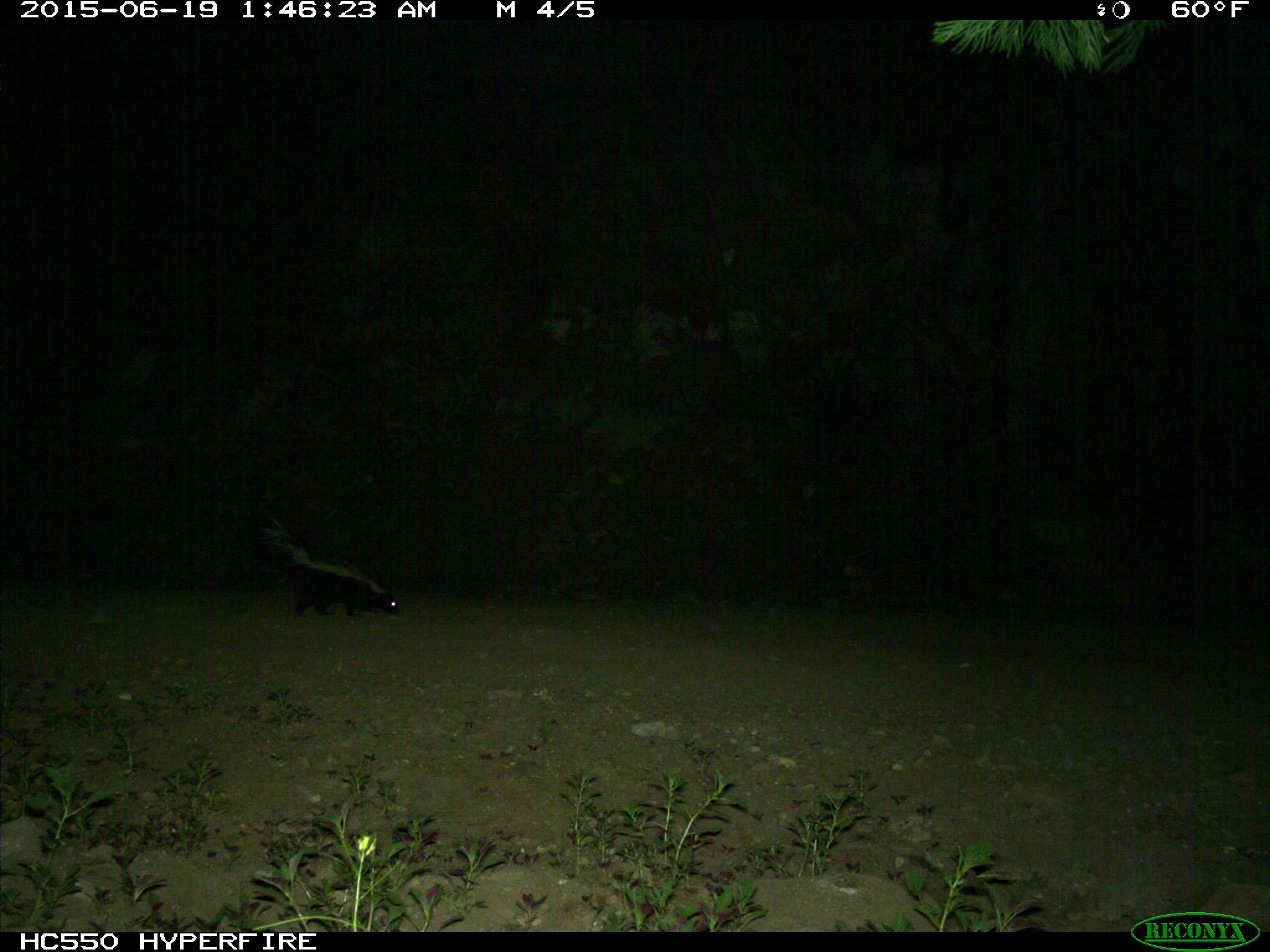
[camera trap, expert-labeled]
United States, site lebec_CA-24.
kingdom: Animalia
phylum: Chordata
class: Mammalia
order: Carnivora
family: Mephitidae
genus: Mephitis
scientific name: Mephitis mephitis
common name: striped skunk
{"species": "Mephitis mephitis (striped skunk)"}